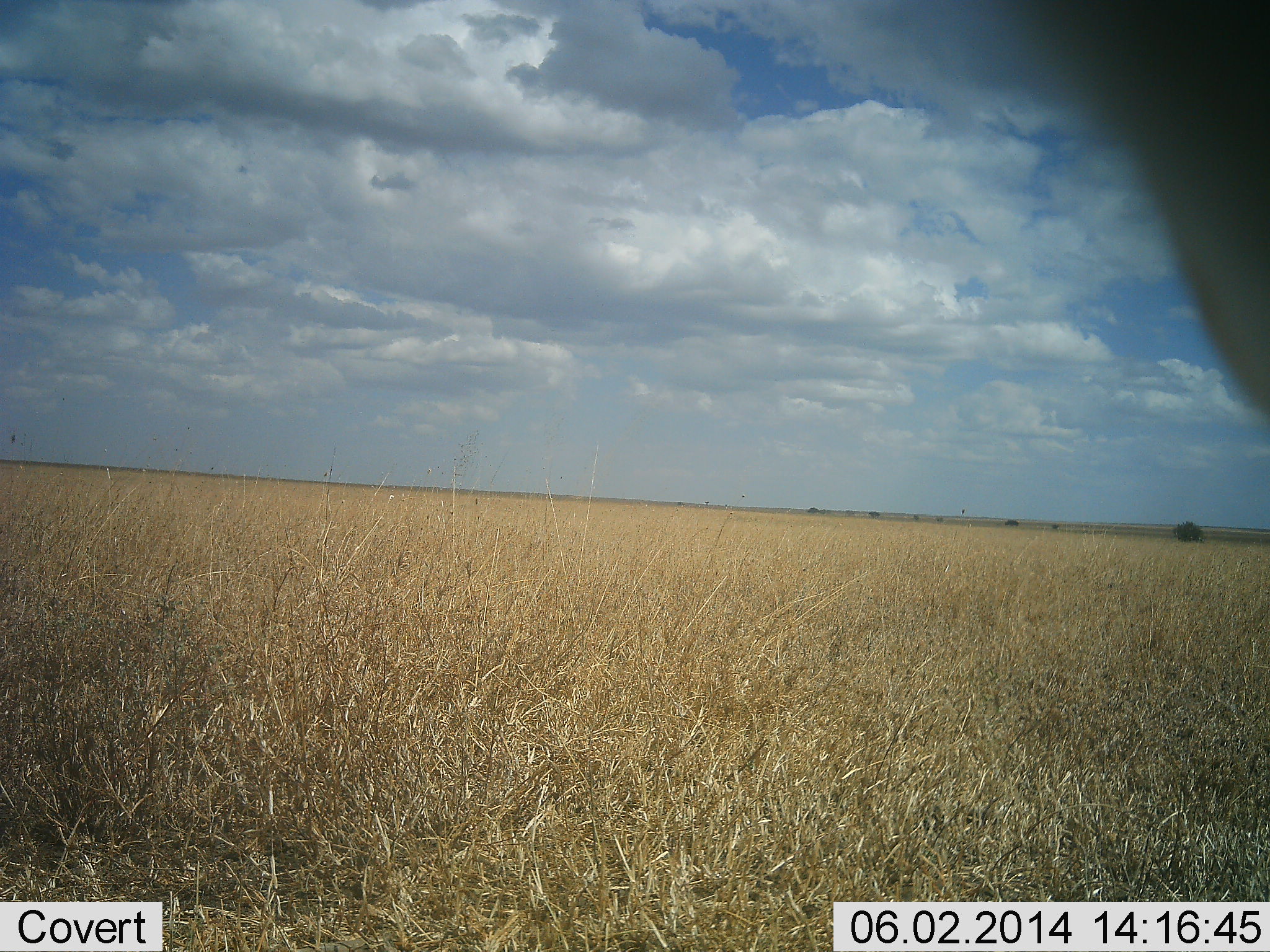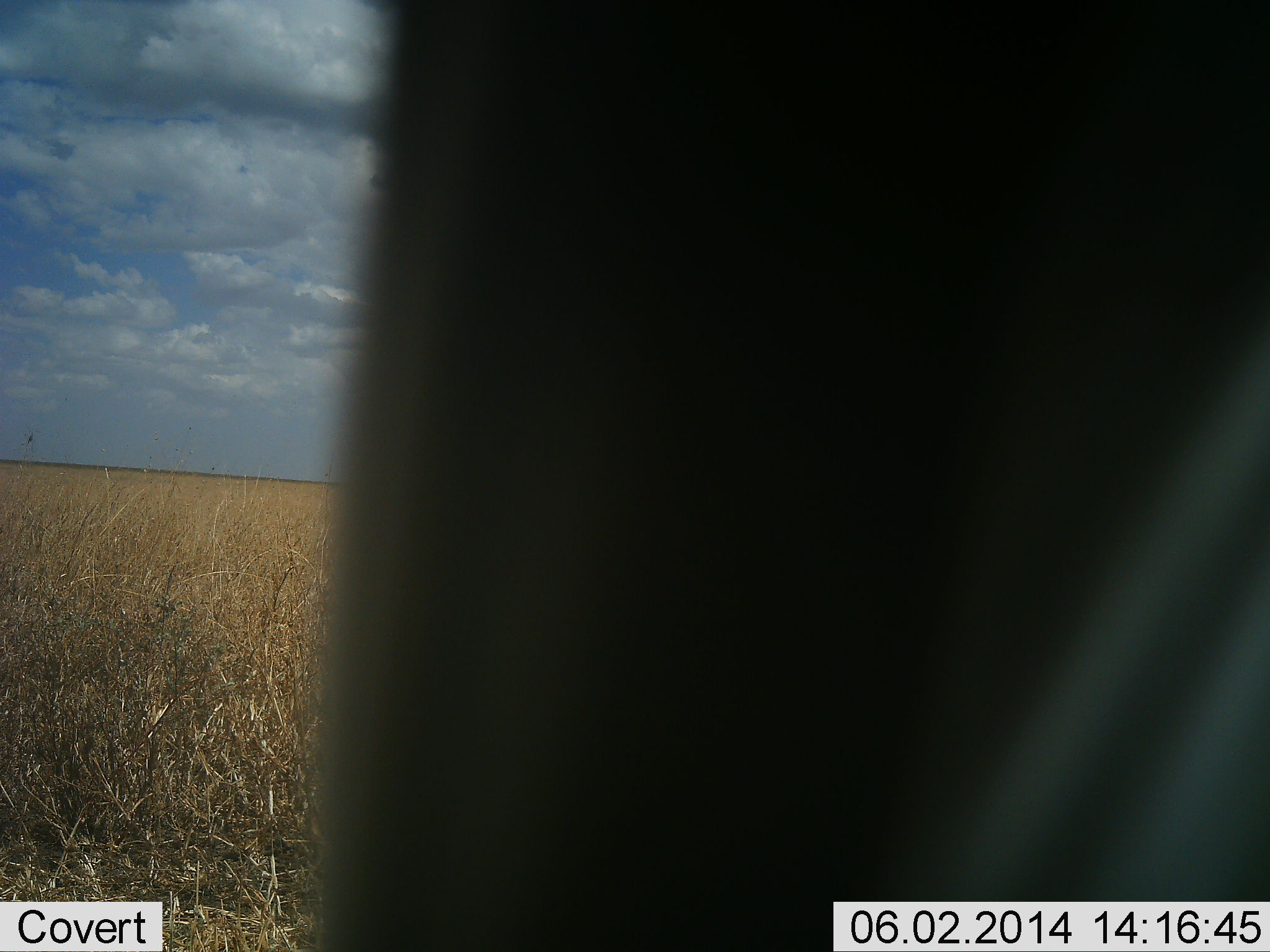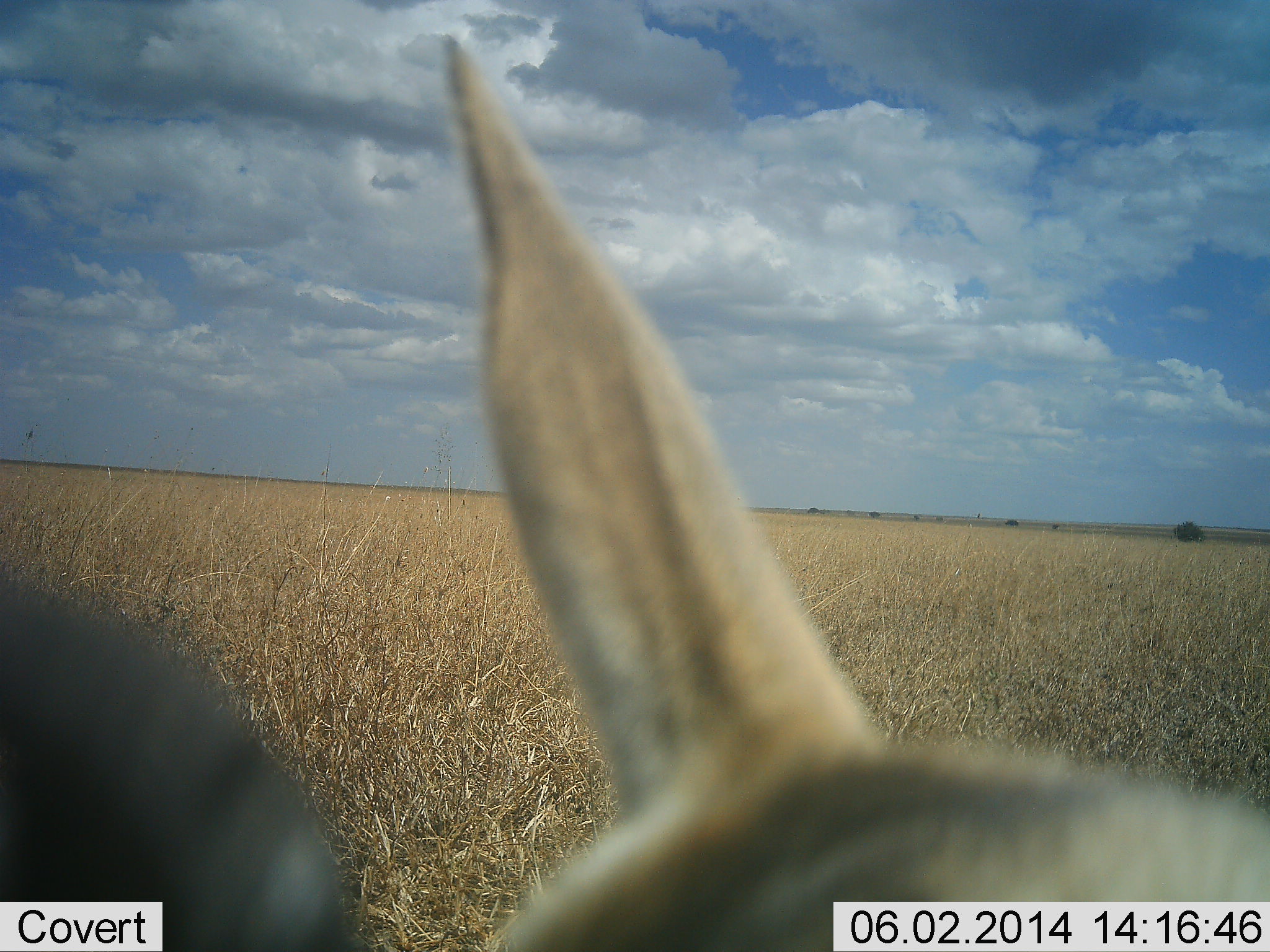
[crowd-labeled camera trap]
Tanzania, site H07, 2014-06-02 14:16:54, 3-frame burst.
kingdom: Animalia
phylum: Chordata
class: Mammalia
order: Artiodactyla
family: Bovidae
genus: Eudorcas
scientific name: Eudorcas thomsonii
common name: thomson's gazelle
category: gazellethomsons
Gazellethomsons (thomson's gazelle) (Eudorcas thomsonii), count 1. Behavior (volunteer vote fractions): standing 67%, resting 17%, moving 17%, interacting 0%. Young present (vote fraction): 33%. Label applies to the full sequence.